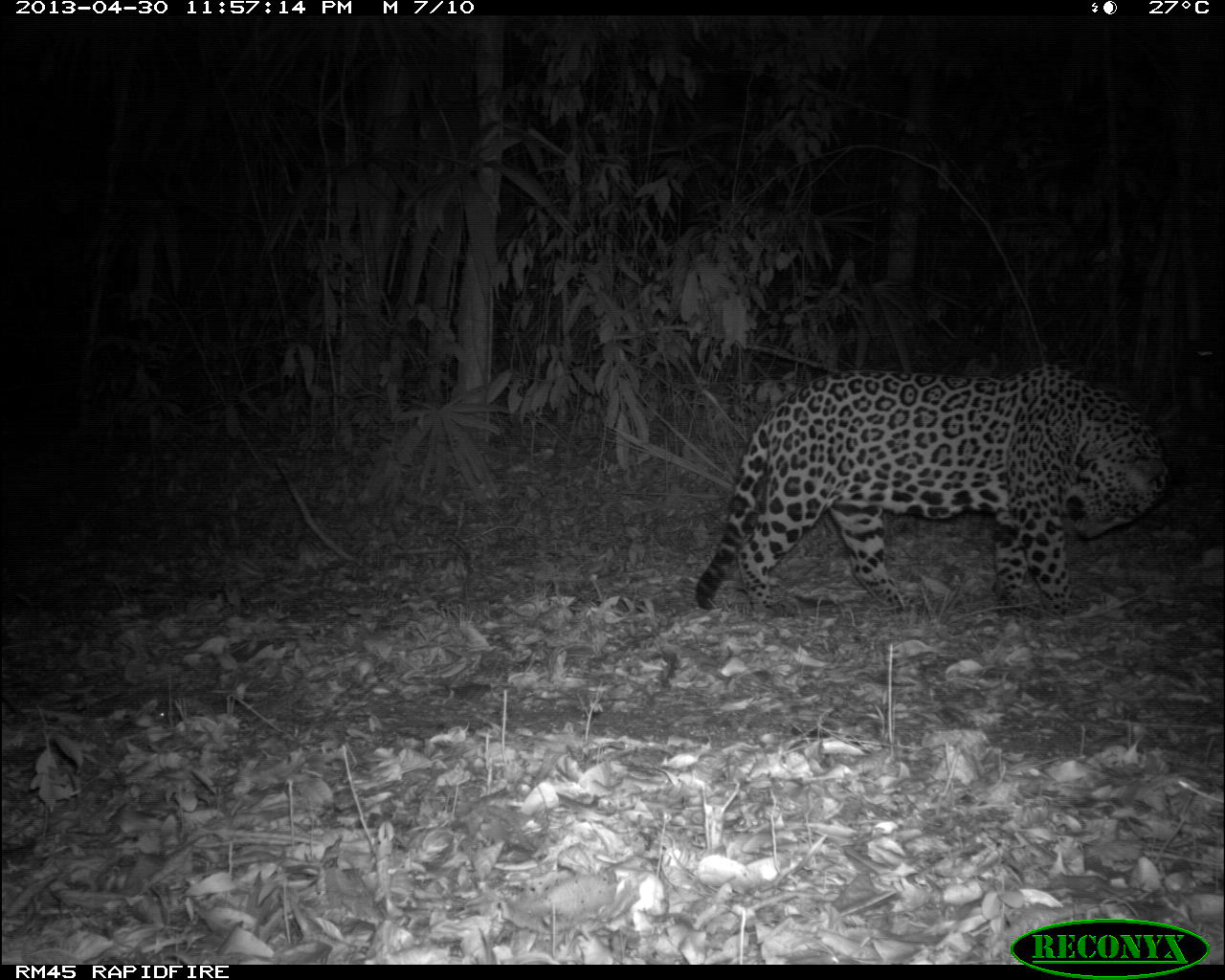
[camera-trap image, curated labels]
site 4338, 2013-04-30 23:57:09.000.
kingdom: Animalia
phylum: Chordata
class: Mammalia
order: Carnivora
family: Felidae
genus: Panthera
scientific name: Panthera onca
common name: jaguar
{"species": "Panthera onca (jaguar)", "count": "1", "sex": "male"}